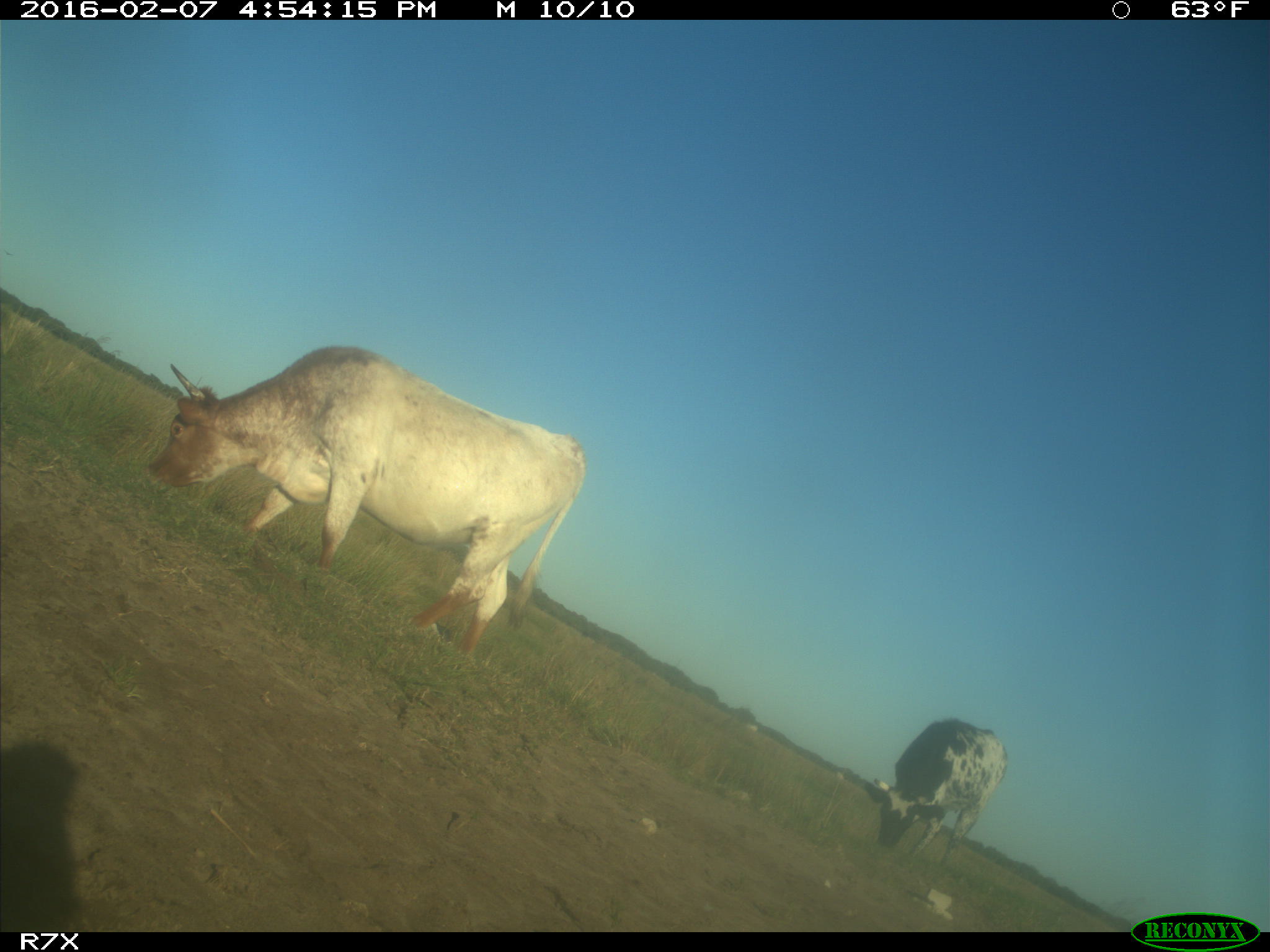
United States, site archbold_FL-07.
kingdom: Animalia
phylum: Chordata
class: Mammalia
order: Artiodactyla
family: Bovidae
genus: Bos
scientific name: Bos taurus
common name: domestic cow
Bos taurus (domestic cow).